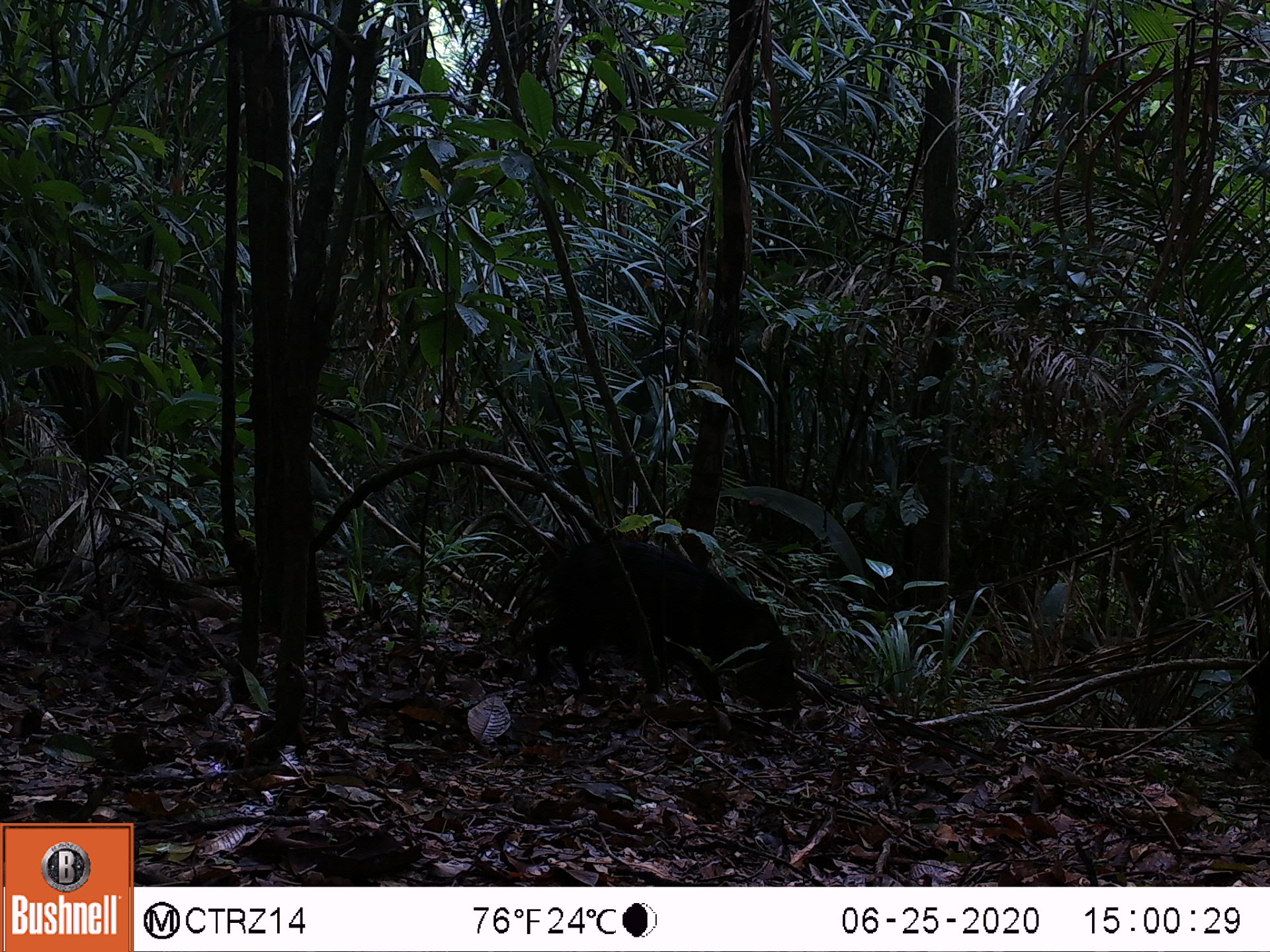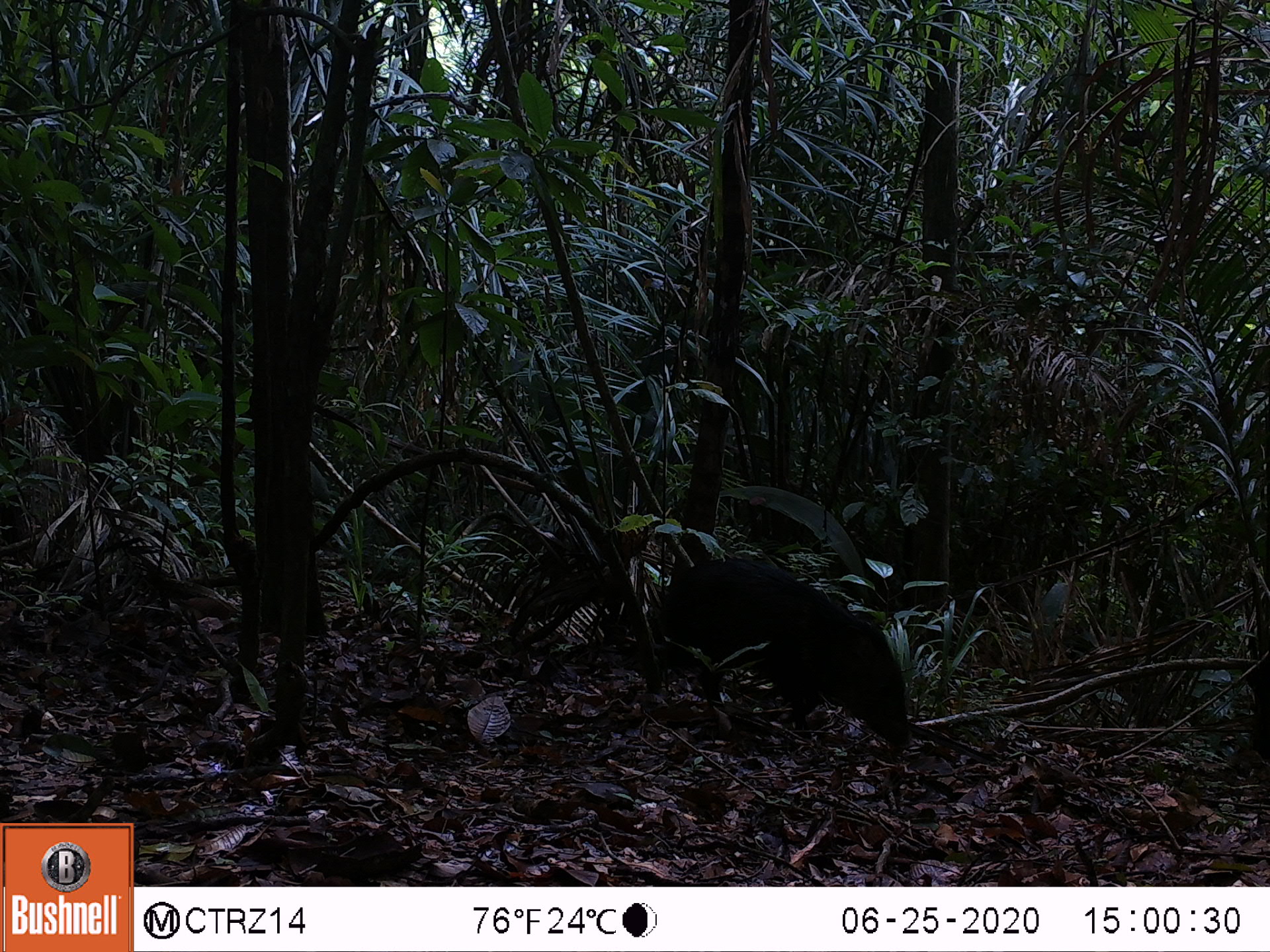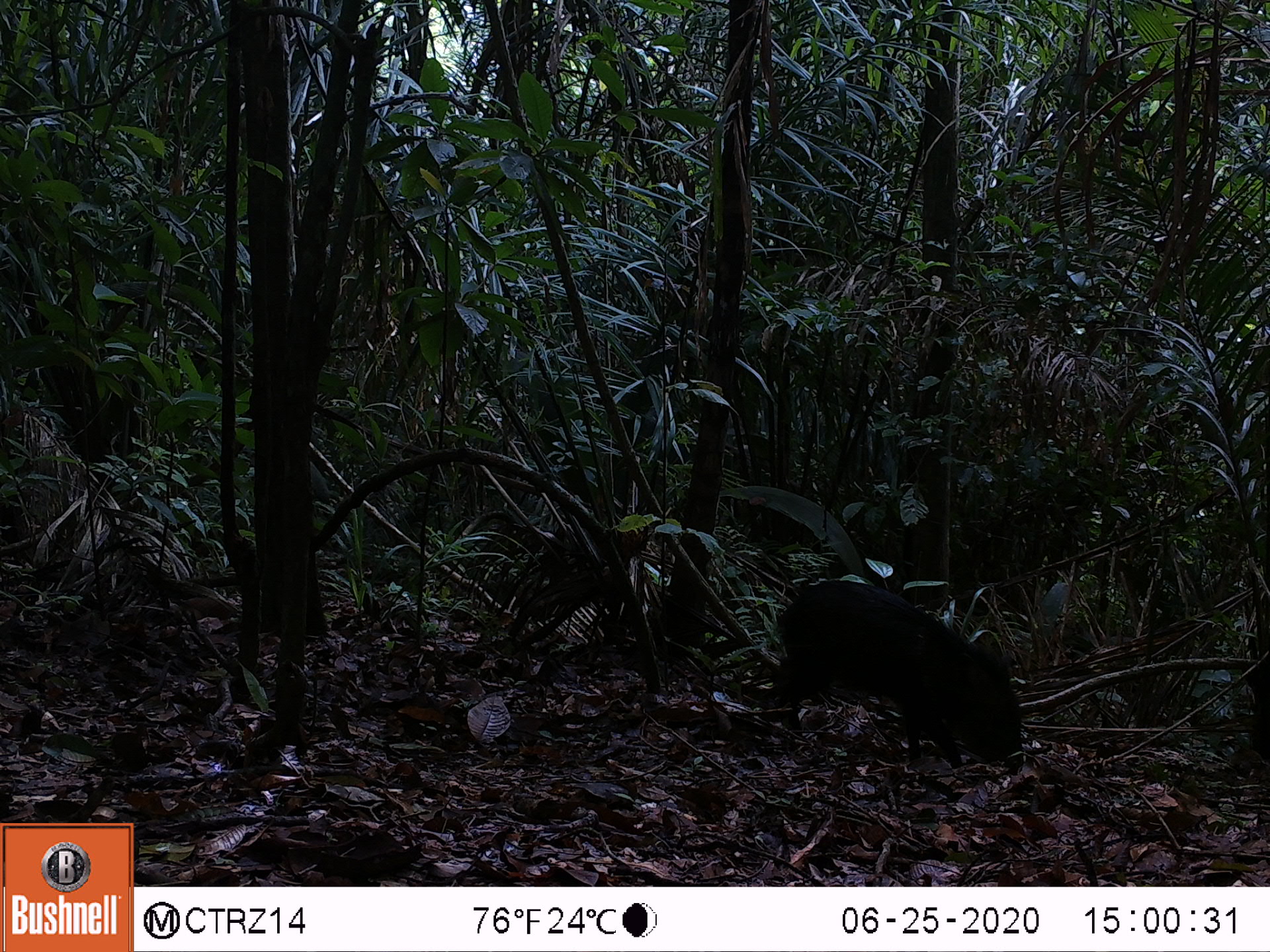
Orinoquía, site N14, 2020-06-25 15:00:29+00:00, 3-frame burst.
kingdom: Animalia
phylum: Chordata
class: Mammalia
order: Artiodactyla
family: Tayassuidae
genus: Pecari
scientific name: Pecari tajacu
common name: collared peccary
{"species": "collared peccary (Pecari tajacu)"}